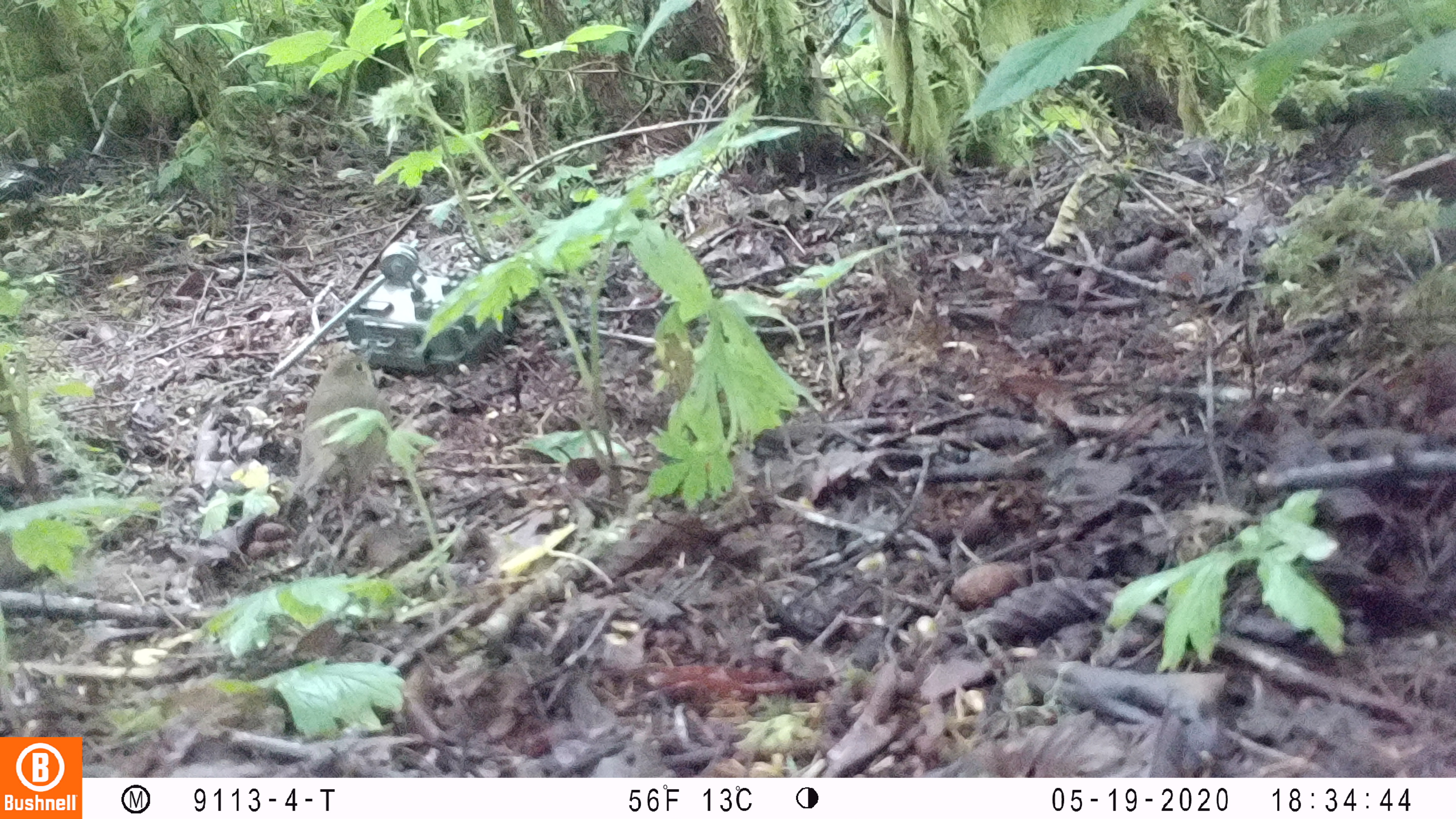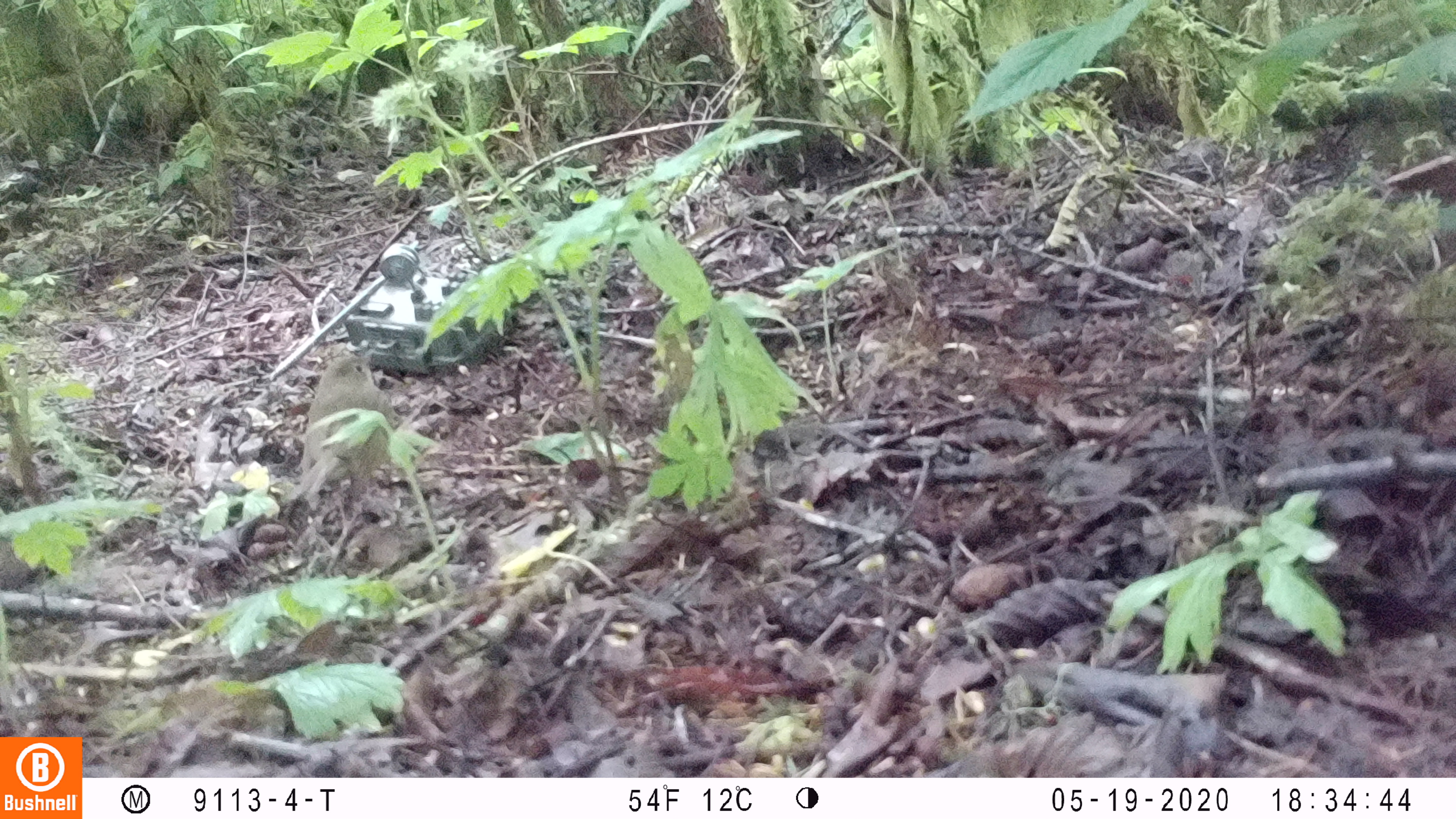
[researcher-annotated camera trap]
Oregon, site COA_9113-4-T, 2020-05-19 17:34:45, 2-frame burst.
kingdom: Animalia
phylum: Chordata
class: Aves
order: Passeriformes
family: Turdidae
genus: Catharus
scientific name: Catharus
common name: brown thrushes and nightingale-thrushes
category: catharus species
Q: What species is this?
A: Catharus species (brown thrushes and nightingale-thrushes) (Catharus).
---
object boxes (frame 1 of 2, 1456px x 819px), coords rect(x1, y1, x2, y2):
catharus species: rect(275, 333, 402, 533)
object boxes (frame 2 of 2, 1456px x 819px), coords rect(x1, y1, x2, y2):
catharus species: rect(272, 337, 406, 529)